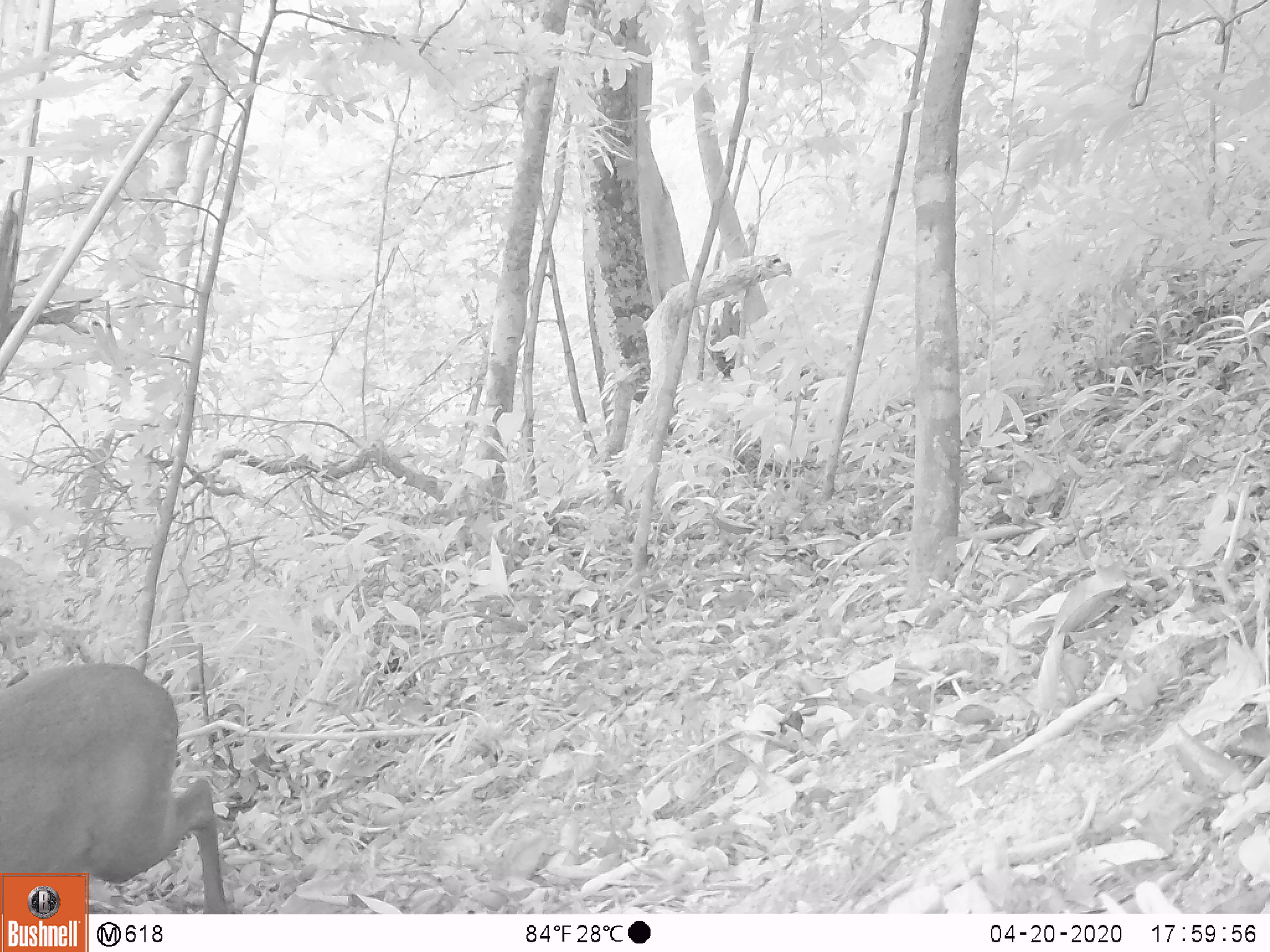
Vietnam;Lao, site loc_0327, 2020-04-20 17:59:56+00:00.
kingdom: Animalia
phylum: Chordata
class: Mammalia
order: Artiodactyla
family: Cervidae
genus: Muntiacus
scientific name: Muntiacus rooseveltorum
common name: roosevelt's muntjac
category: roosevelts muntjac group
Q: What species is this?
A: Roosevelts muntjac group (roosevelt's muntjac) (Muntiacus rooseveltorum).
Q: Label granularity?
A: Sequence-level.